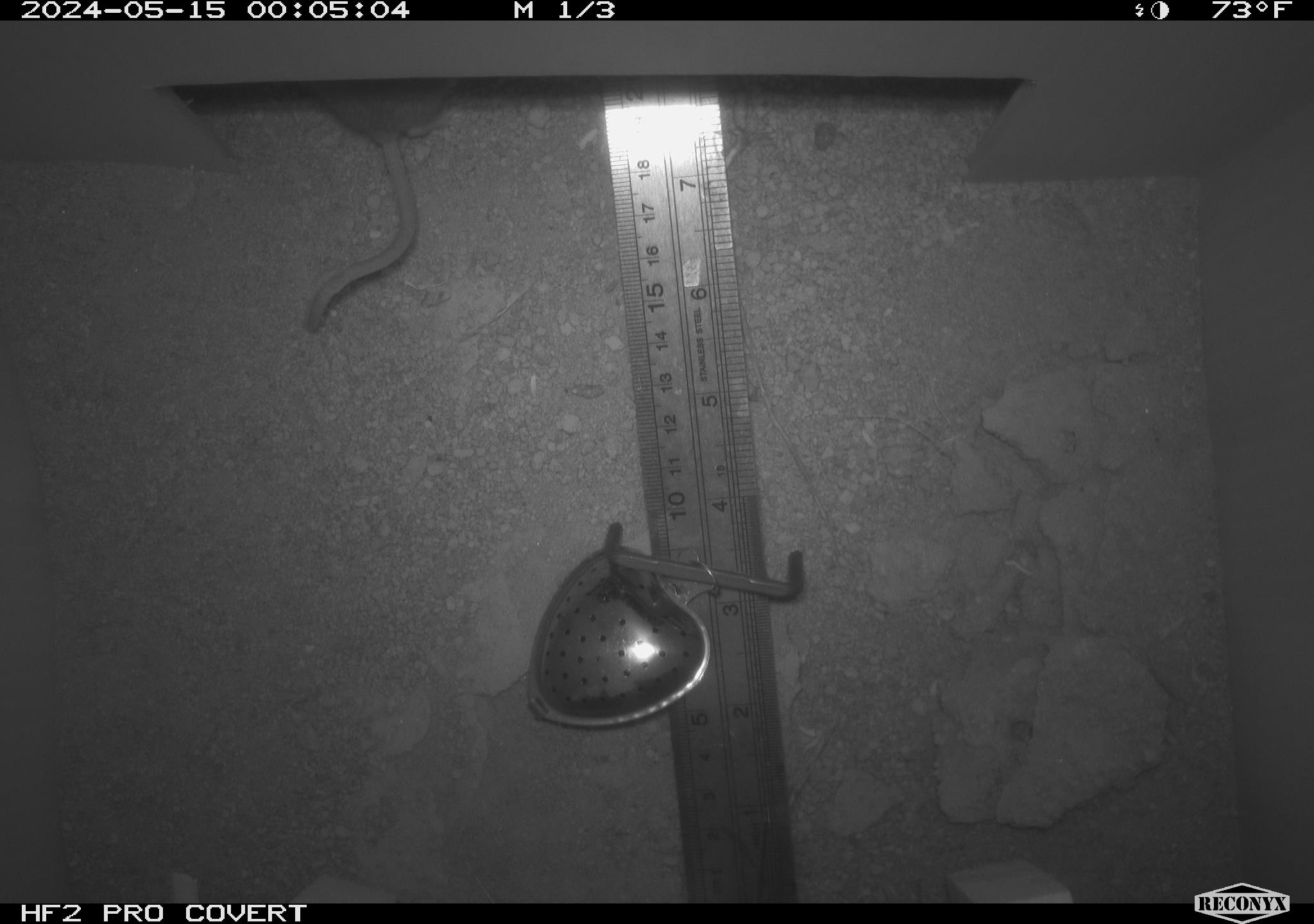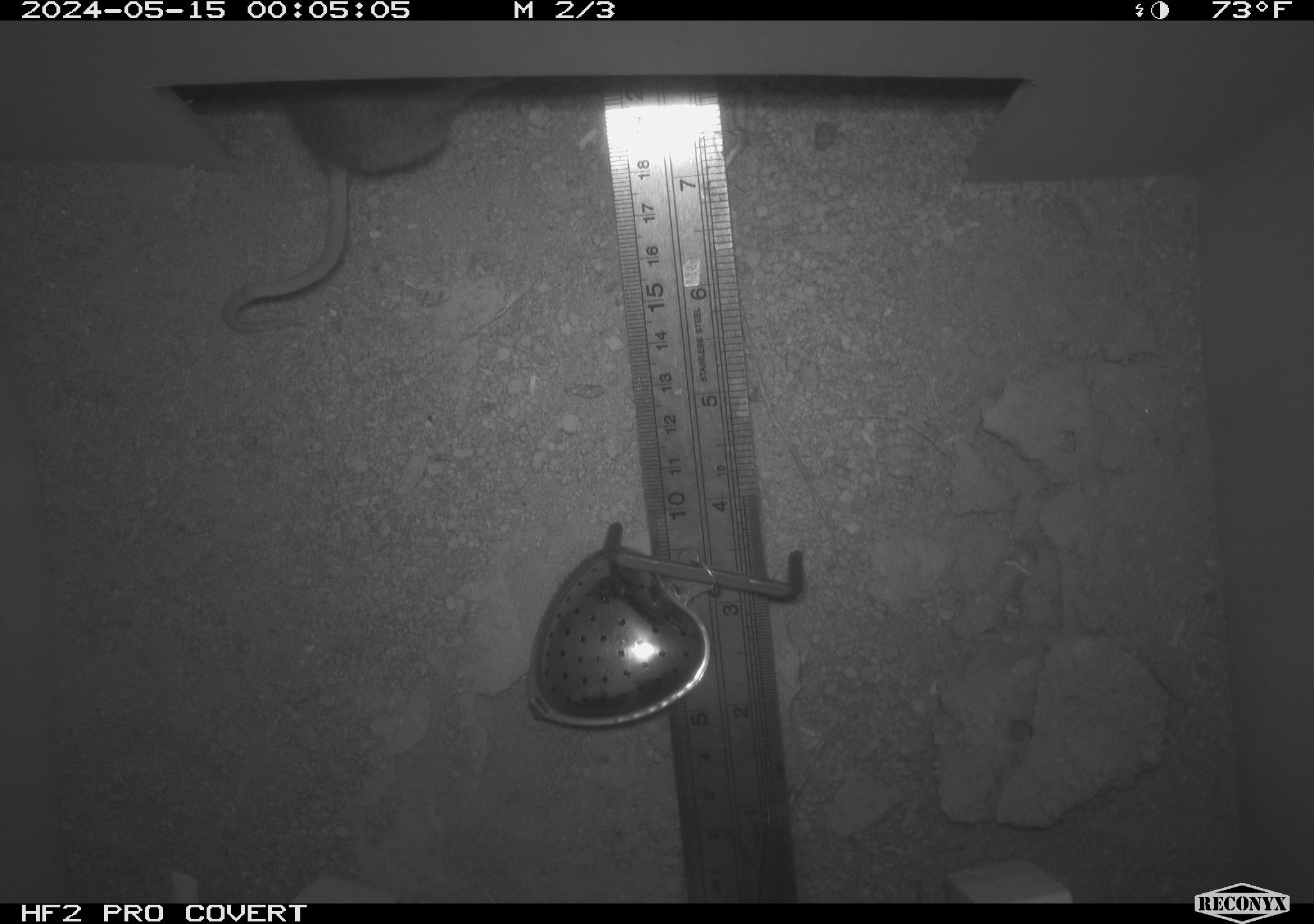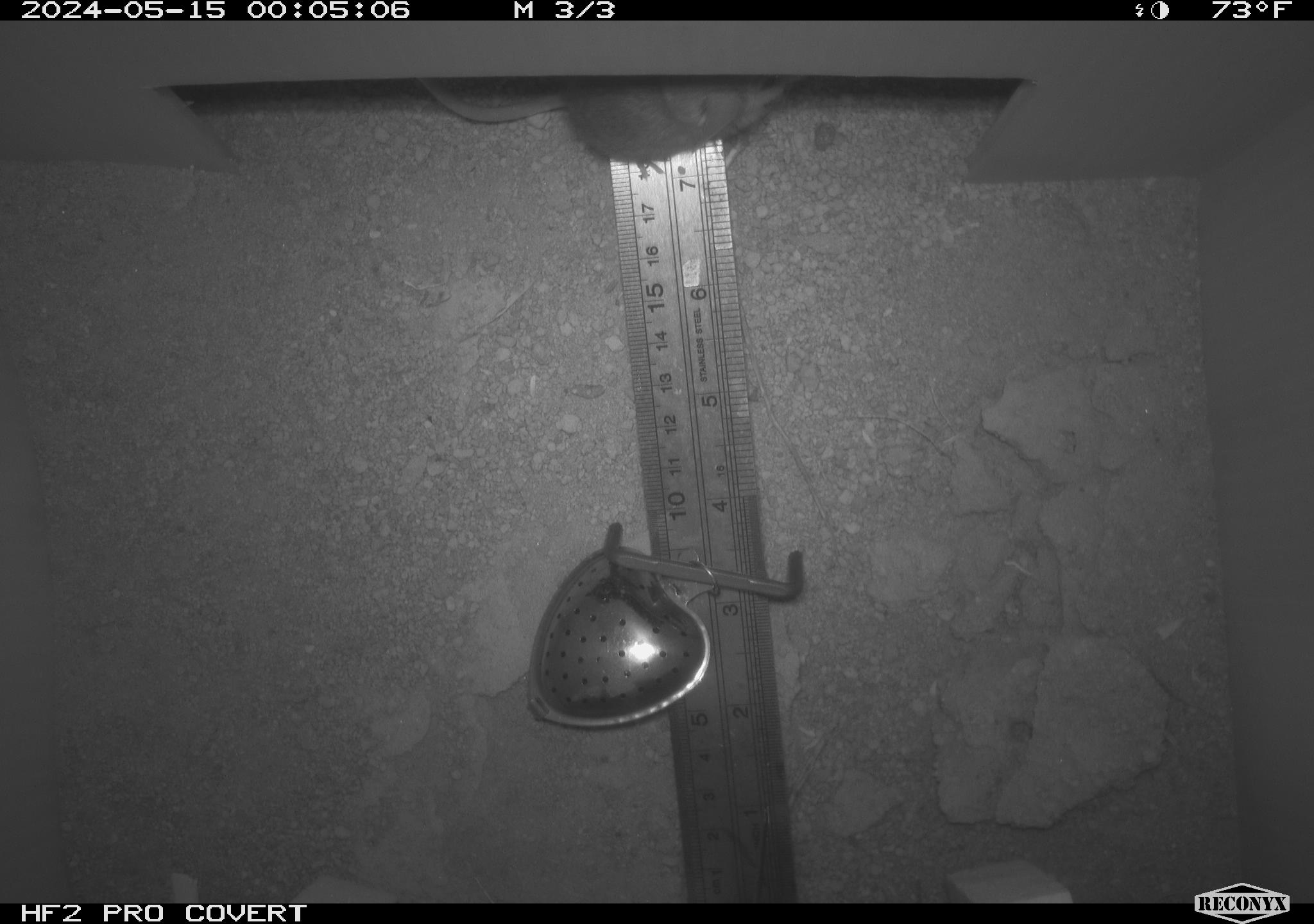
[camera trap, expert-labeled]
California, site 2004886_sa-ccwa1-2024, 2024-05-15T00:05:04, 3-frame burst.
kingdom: Animalia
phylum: Chordata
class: Mammalia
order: Rodentia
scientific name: Rodentia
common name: mouse species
Mouse species (Rodentia).